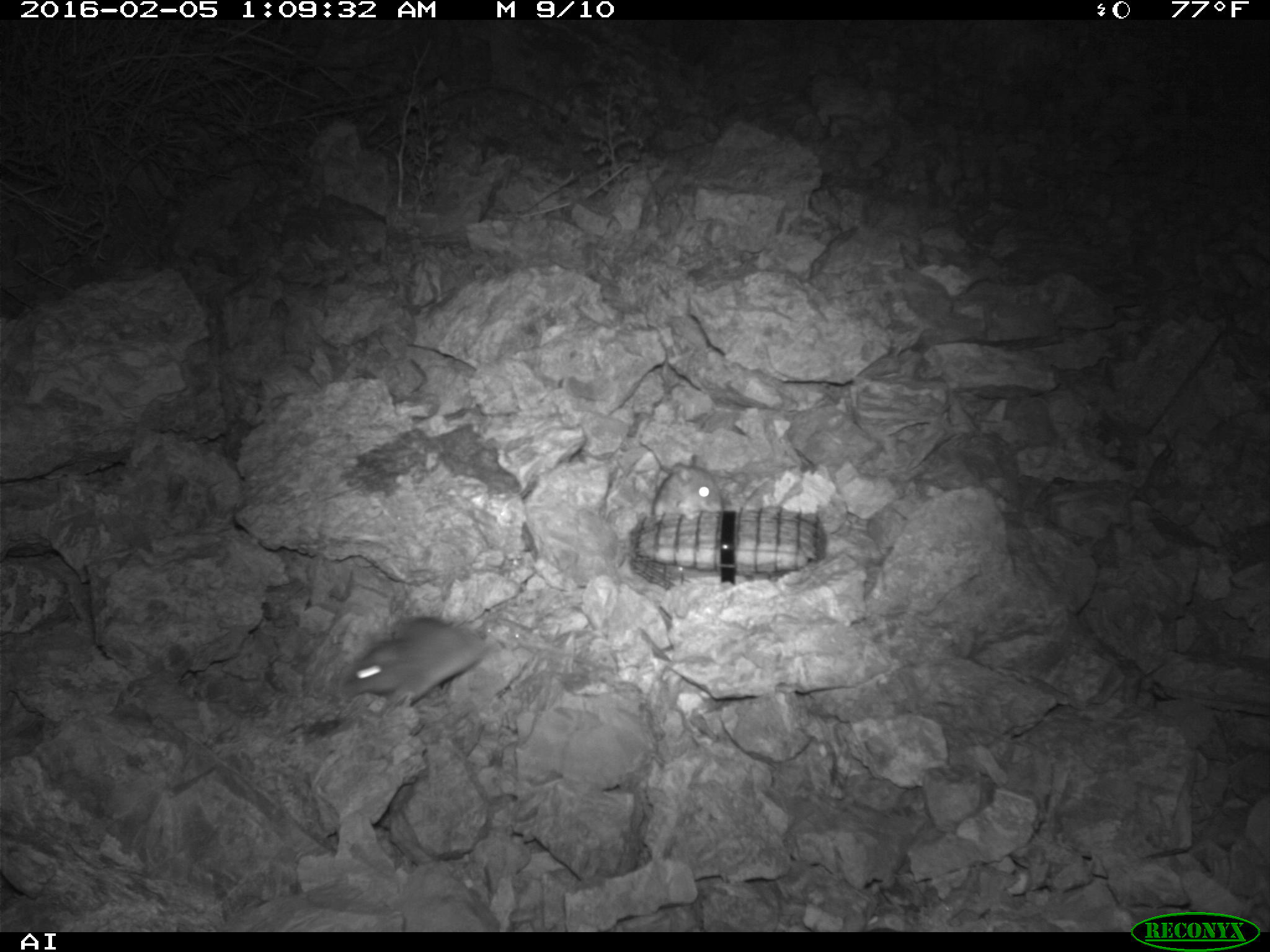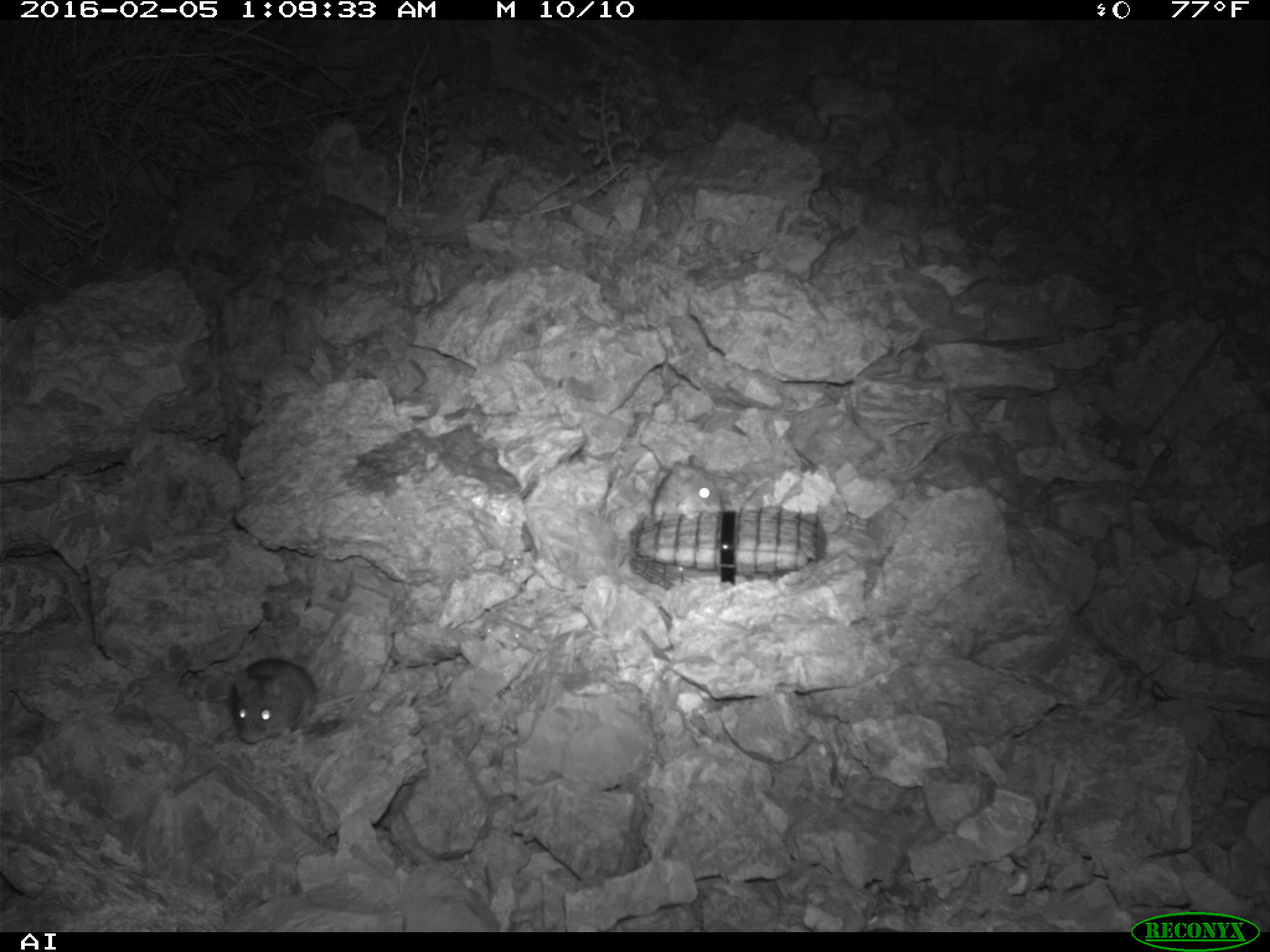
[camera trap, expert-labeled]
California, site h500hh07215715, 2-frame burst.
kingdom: Animalia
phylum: Chordata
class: Mammalia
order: Rodentia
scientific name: Rodentia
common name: rodent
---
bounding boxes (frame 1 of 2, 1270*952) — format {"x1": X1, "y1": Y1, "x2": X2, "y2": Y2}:
rodent: {"x1": 341, "y1": 612, "x2": 535, "y2": 707}; {"x1": 651, "y1": 453, "x2": 724, "y2": 523}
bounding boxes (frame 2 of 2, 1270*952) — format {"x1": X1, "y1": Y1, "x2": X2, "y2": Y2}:
rodent: {"x1": 228, "y1": 657, "x2": 393, "y2": 744}; {"x1": 649, "y1": 454, "x2": 722, "y2": 524}